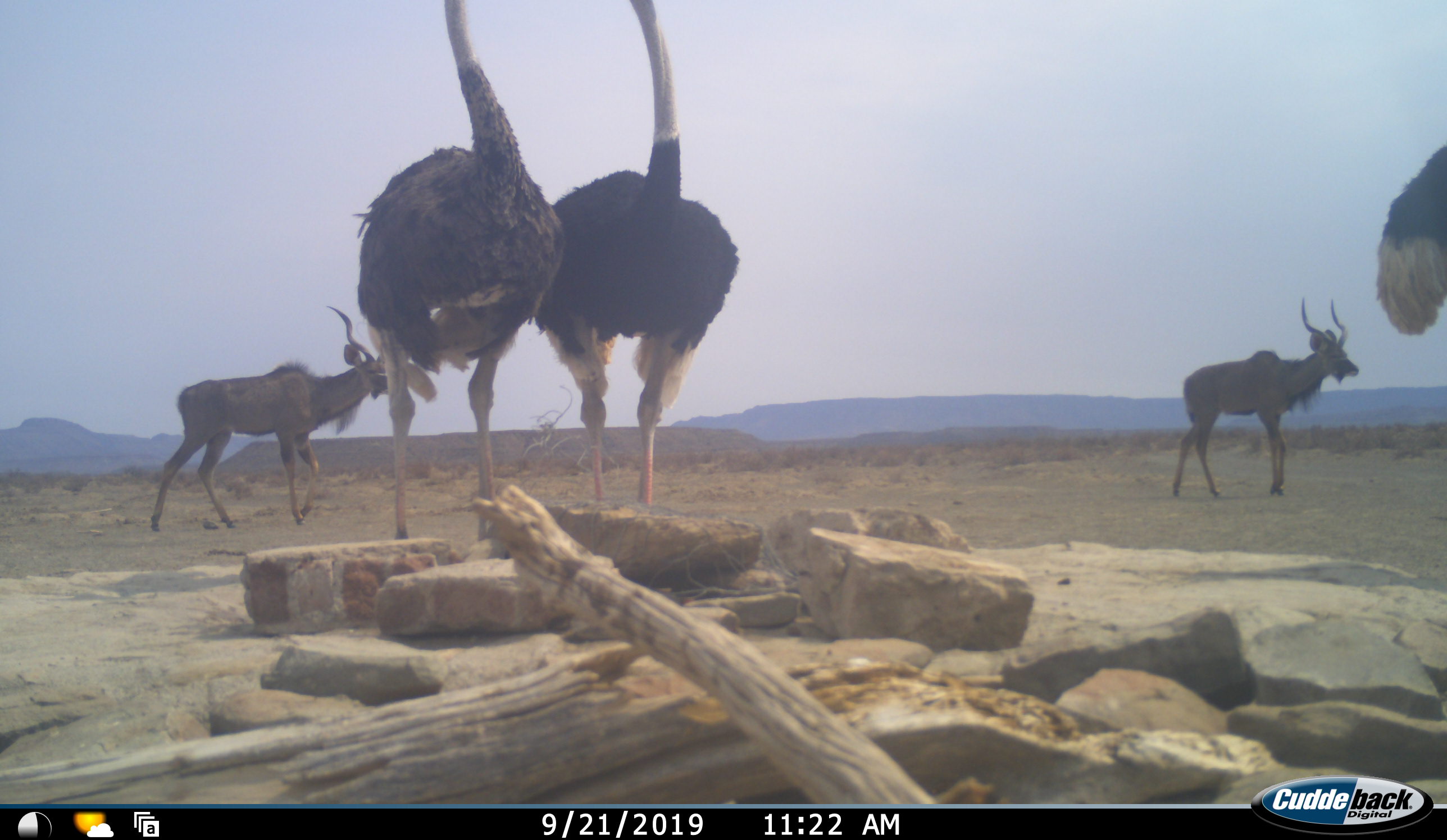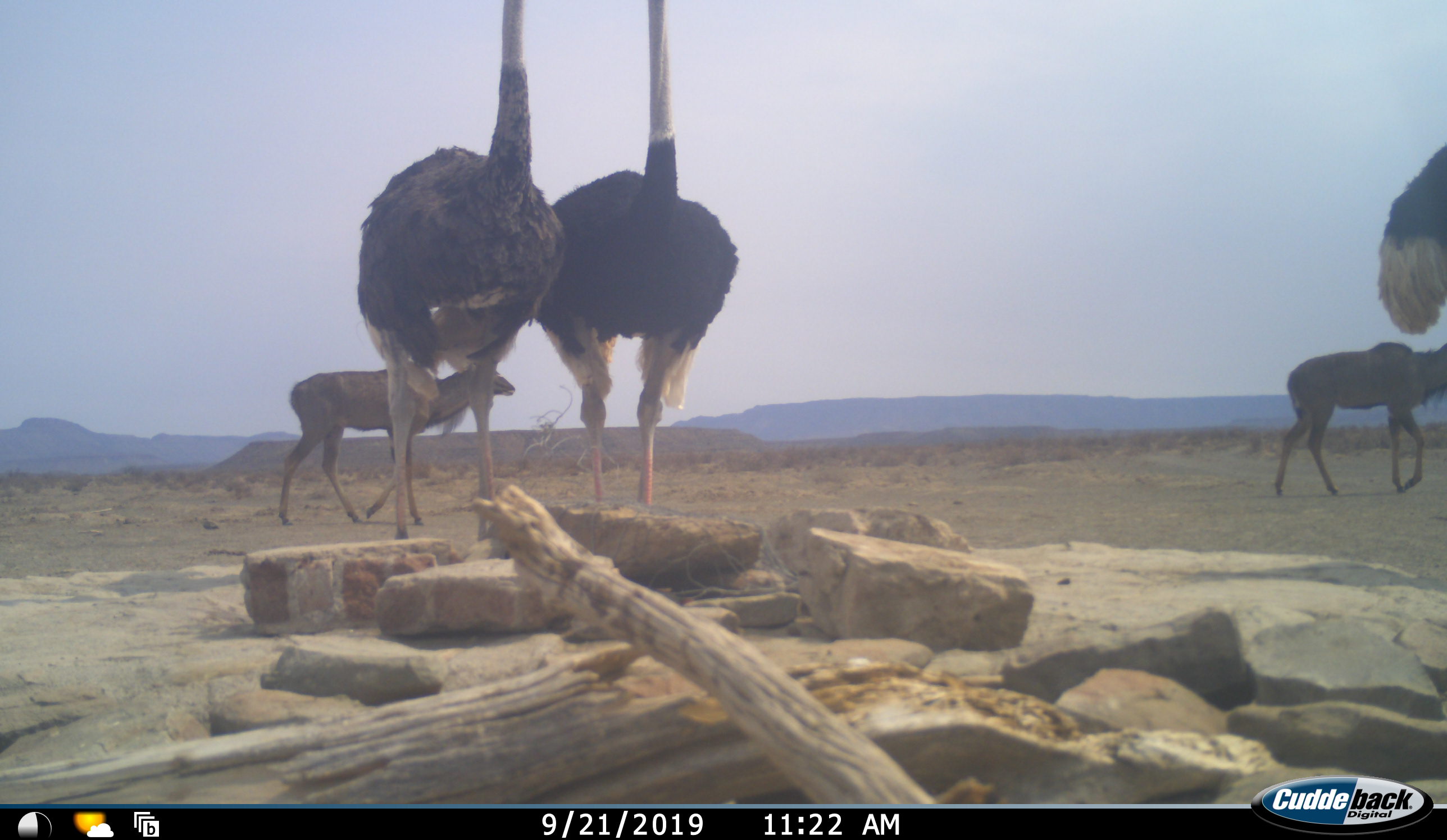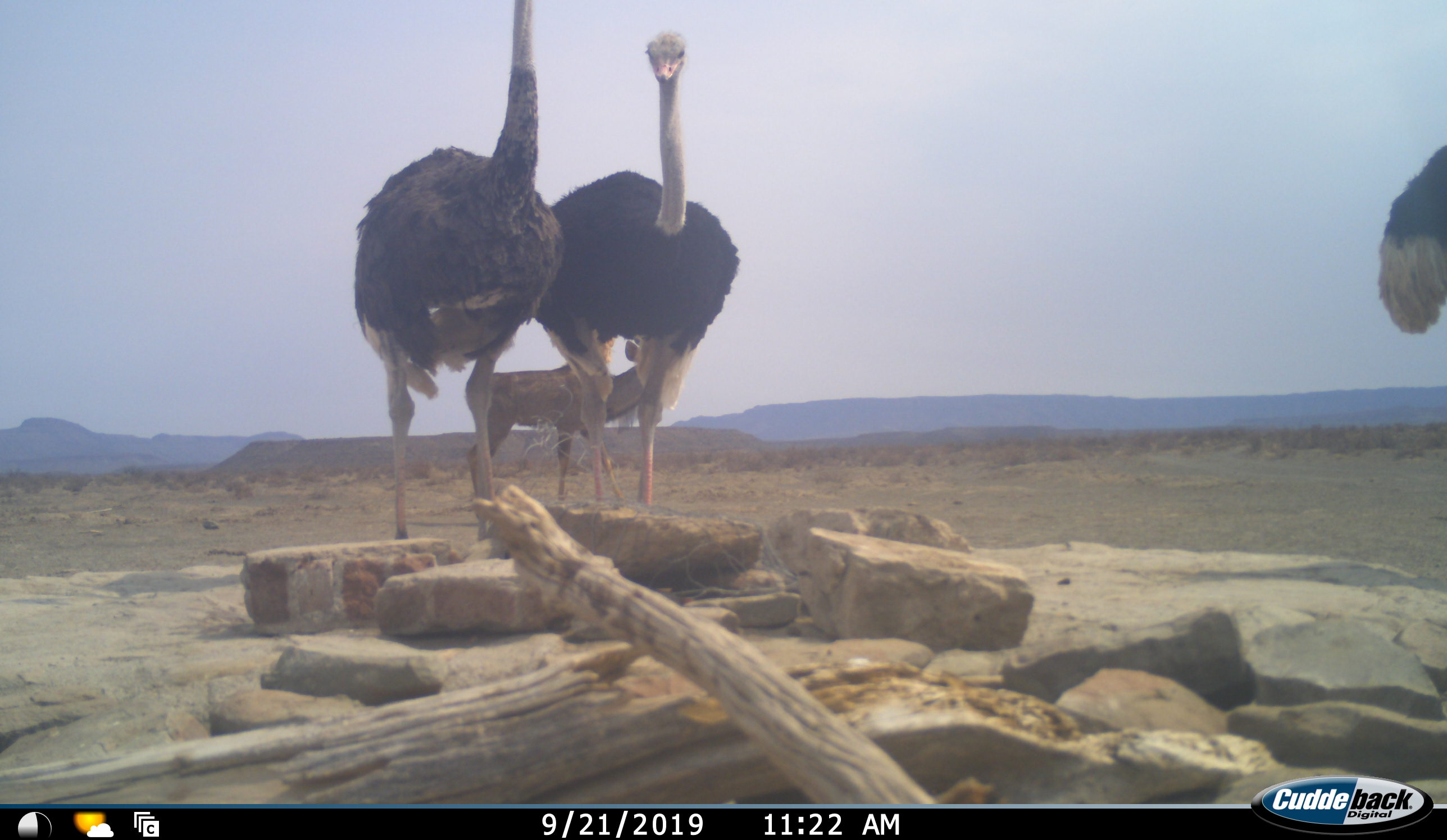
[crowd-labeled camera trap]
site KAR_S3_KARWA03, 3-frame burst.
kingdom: Animalia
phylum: Chordata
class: Mammalia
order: Artiodactyla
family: Bovidae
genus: Tragelaphus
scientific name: Tragelaphus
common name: kudu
Kudu (Tragelaphus), count 2. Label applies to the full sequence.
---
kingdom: Animalia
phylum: Chordata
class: Aves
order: Struthioniformes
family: Struthionidae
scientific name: Struthionidae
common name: ostrich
Ostrich (Struthionidae), count 3. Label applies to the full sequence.